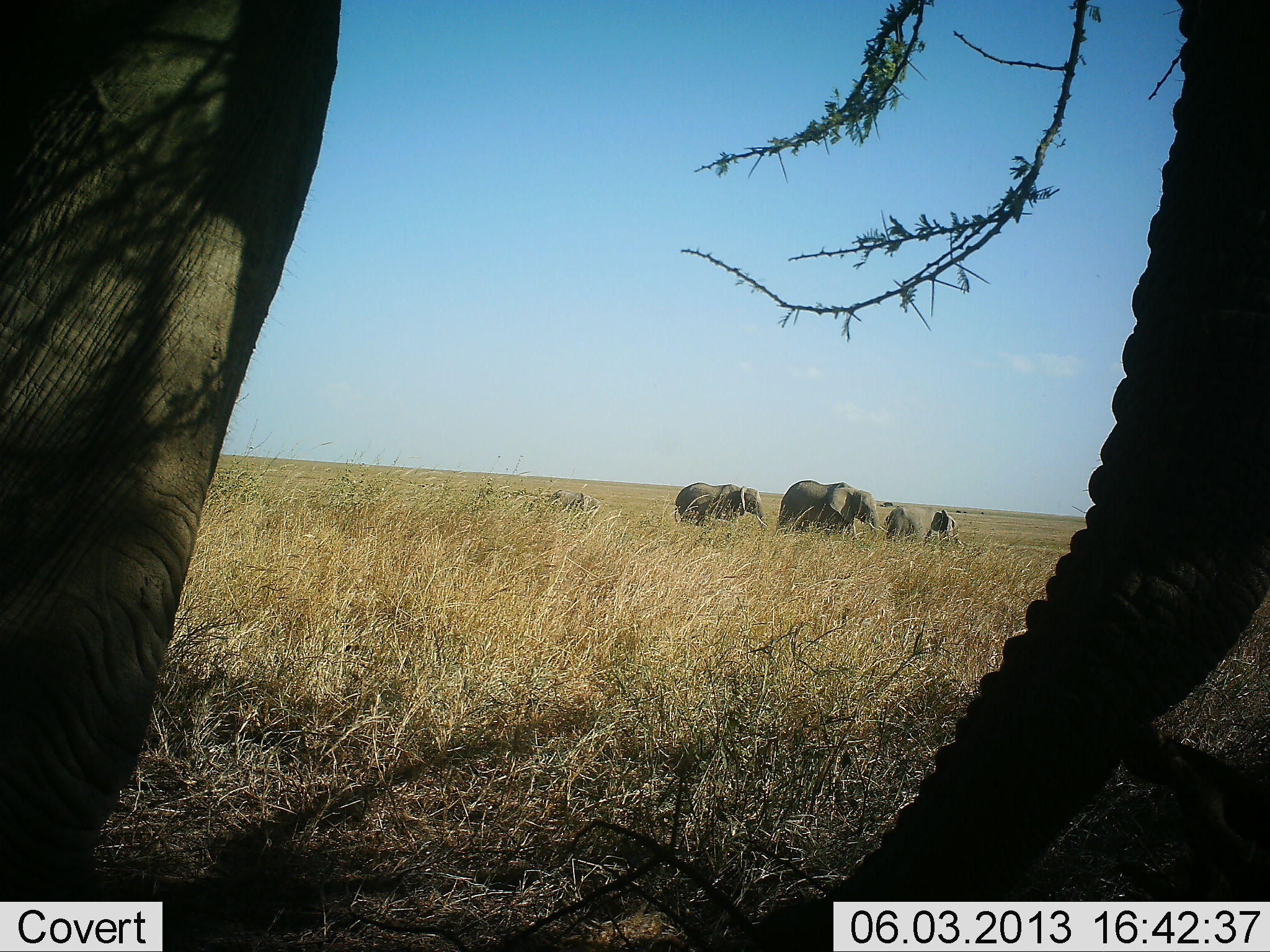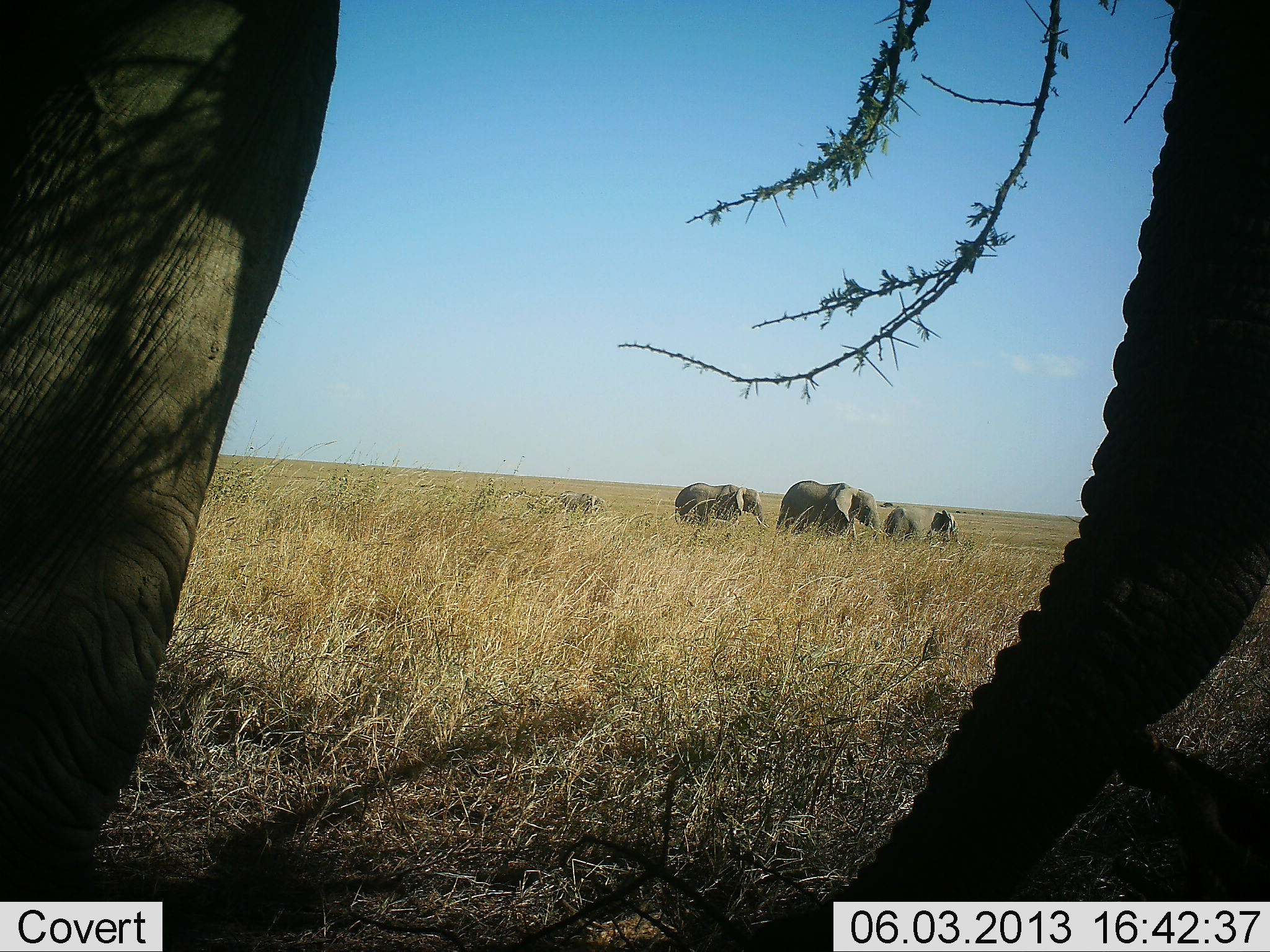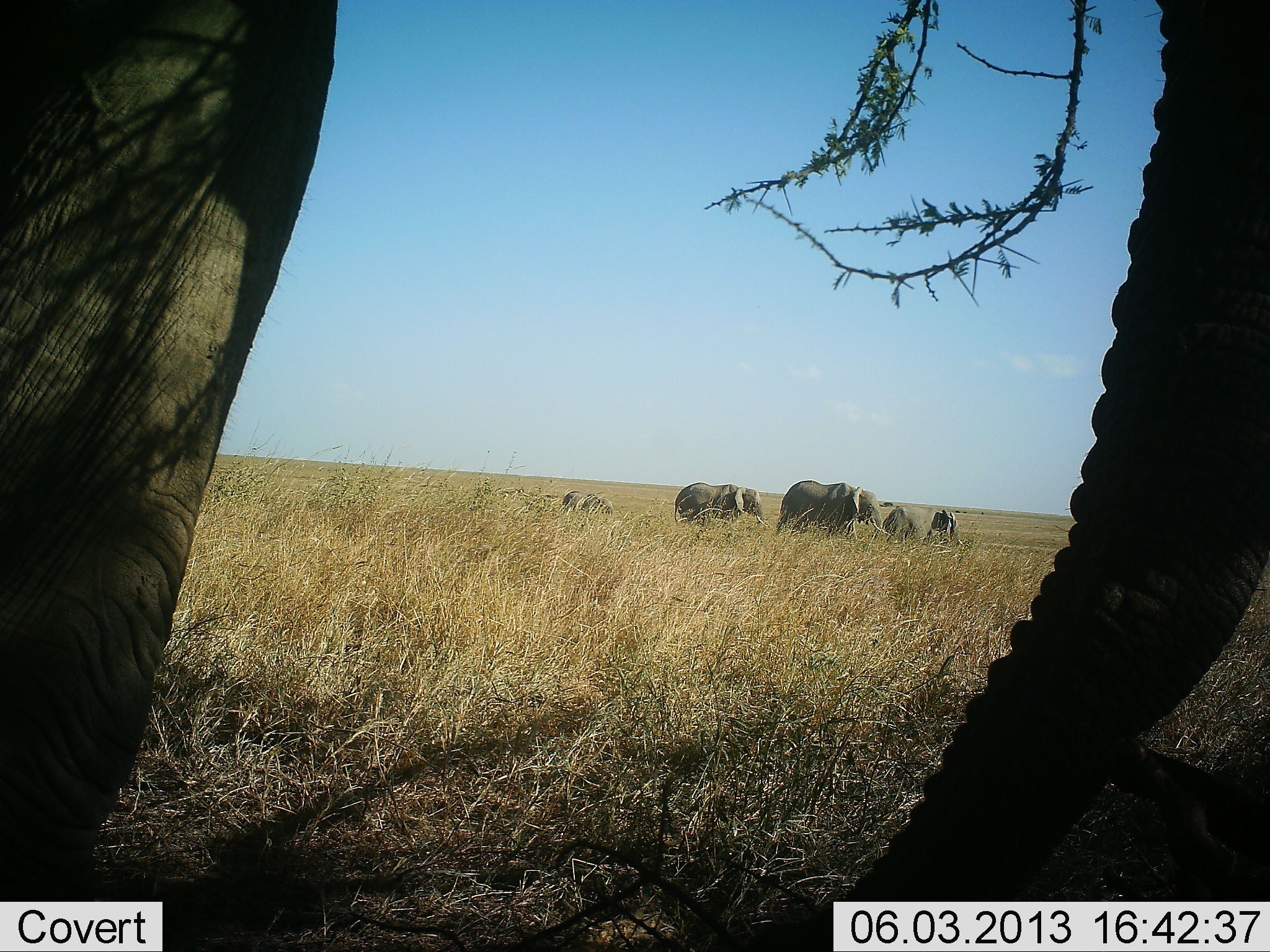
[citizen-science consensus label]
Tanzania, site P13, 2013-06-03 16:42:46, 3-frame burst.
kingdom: Animalia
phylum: Chordata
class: Mammalia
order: Proboscidea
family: Elephantidae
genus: Loxodonta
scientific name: Loxodonta africana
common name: african bush elephant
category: elephant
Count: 6.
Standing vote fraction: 80%.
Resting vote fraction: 0%.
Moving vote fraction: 30%.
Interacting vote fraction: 0%.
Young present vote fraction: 10%.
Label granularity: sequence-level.